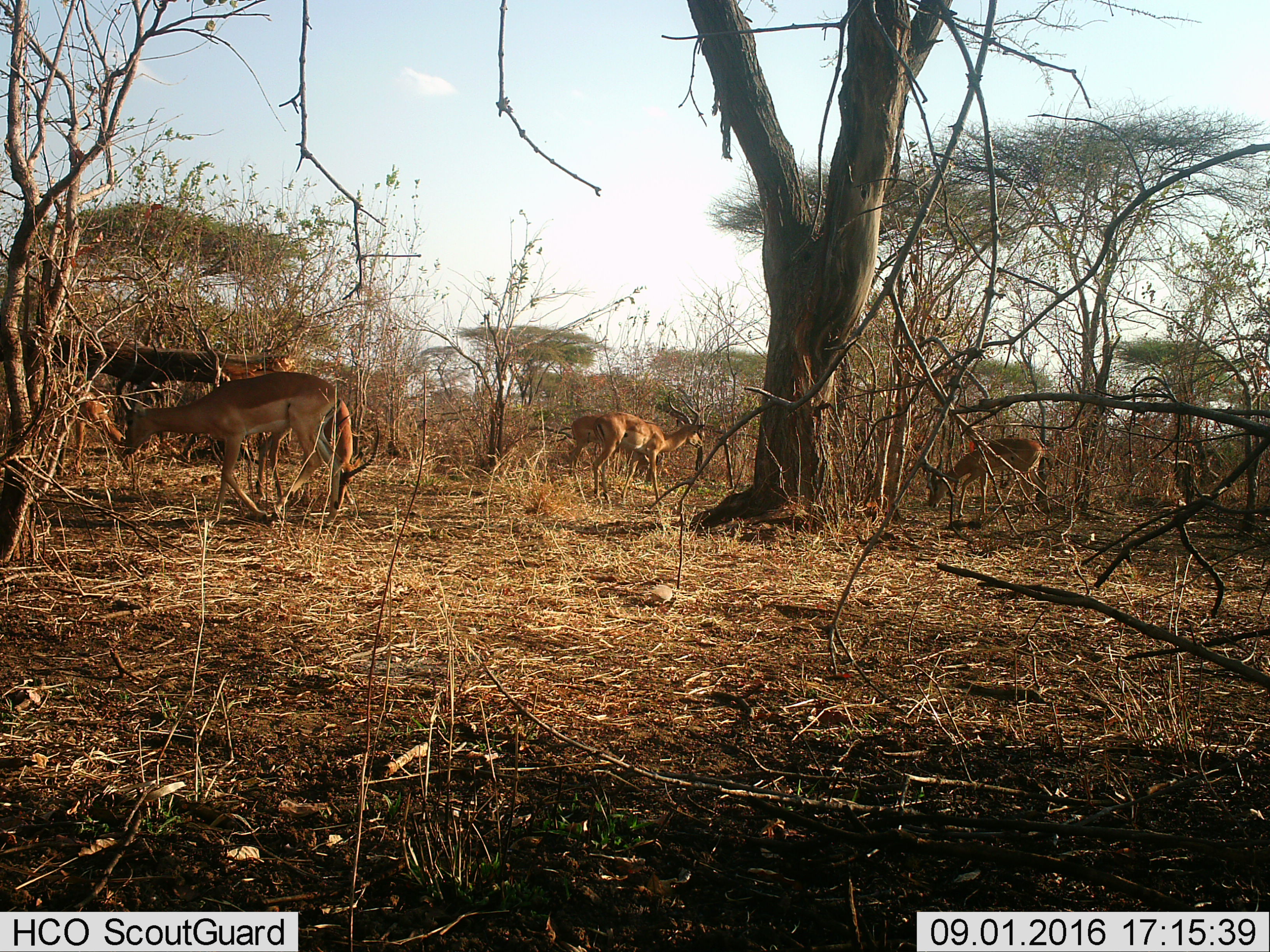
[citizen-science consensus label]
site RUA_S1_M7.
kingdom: Animalia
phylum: Chordata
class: Mammalia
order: Artiodactyla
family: Bovidae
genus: Aepyceros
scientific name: Aepyceros melampus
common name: impala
Impala (Aepyceros melampus), count 6. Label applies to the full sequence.